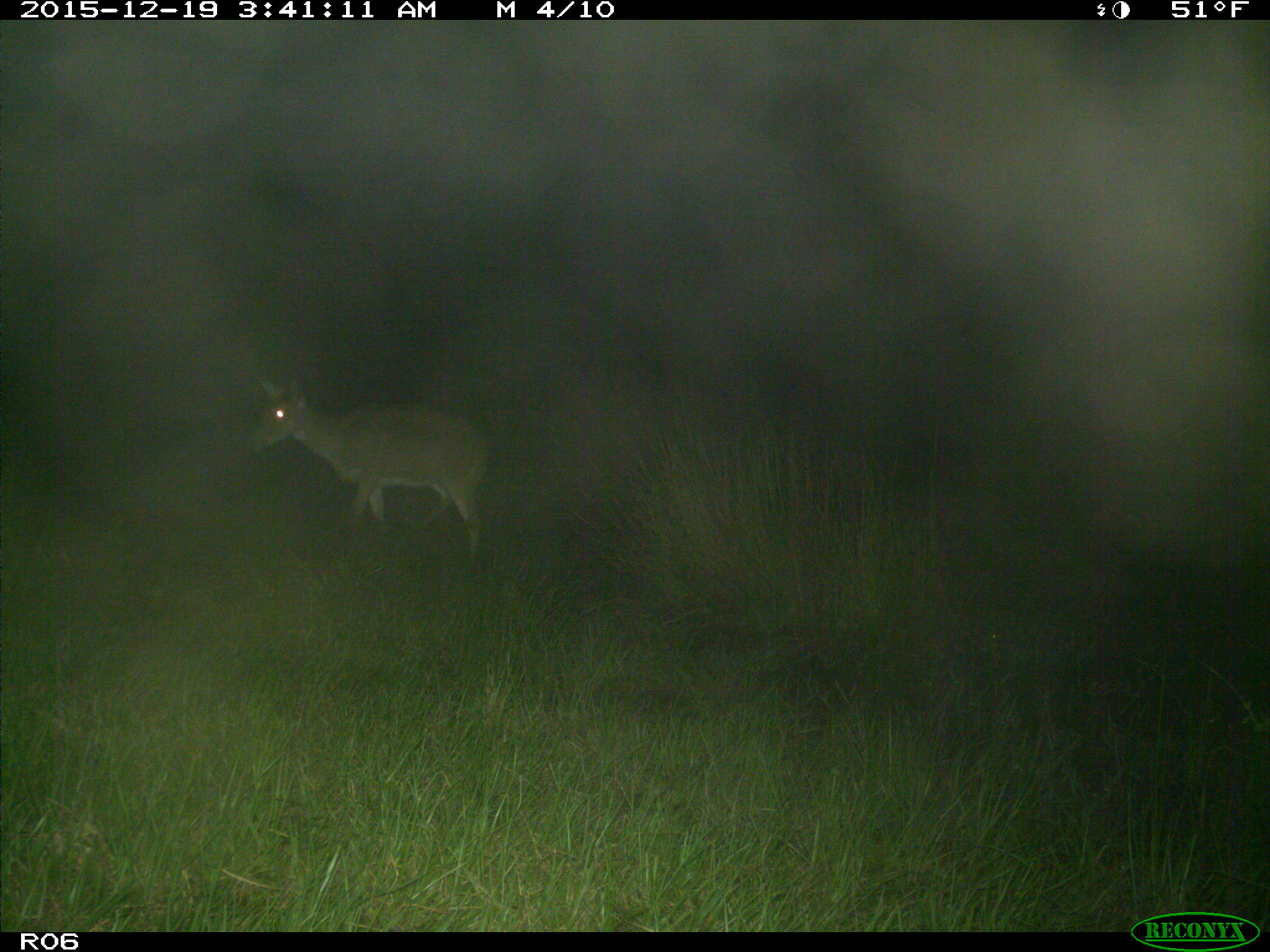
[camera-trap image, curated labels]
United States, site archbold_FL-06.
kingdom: Animalia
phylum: Chordata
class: Mammalia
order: Artiodactyla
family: Cervidae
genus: Odocoileus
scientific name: Odocoileus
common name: deer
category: unidentified deer